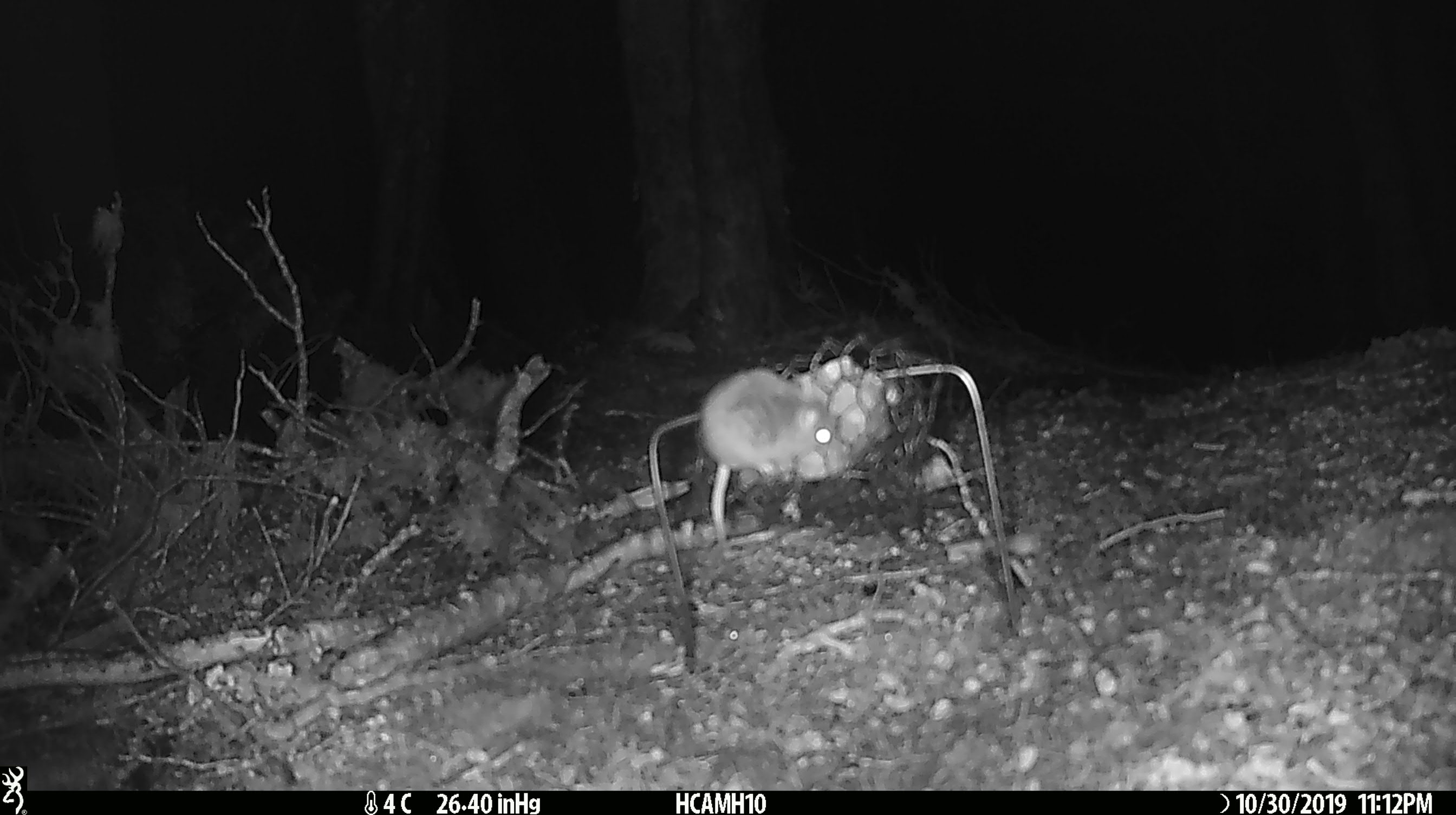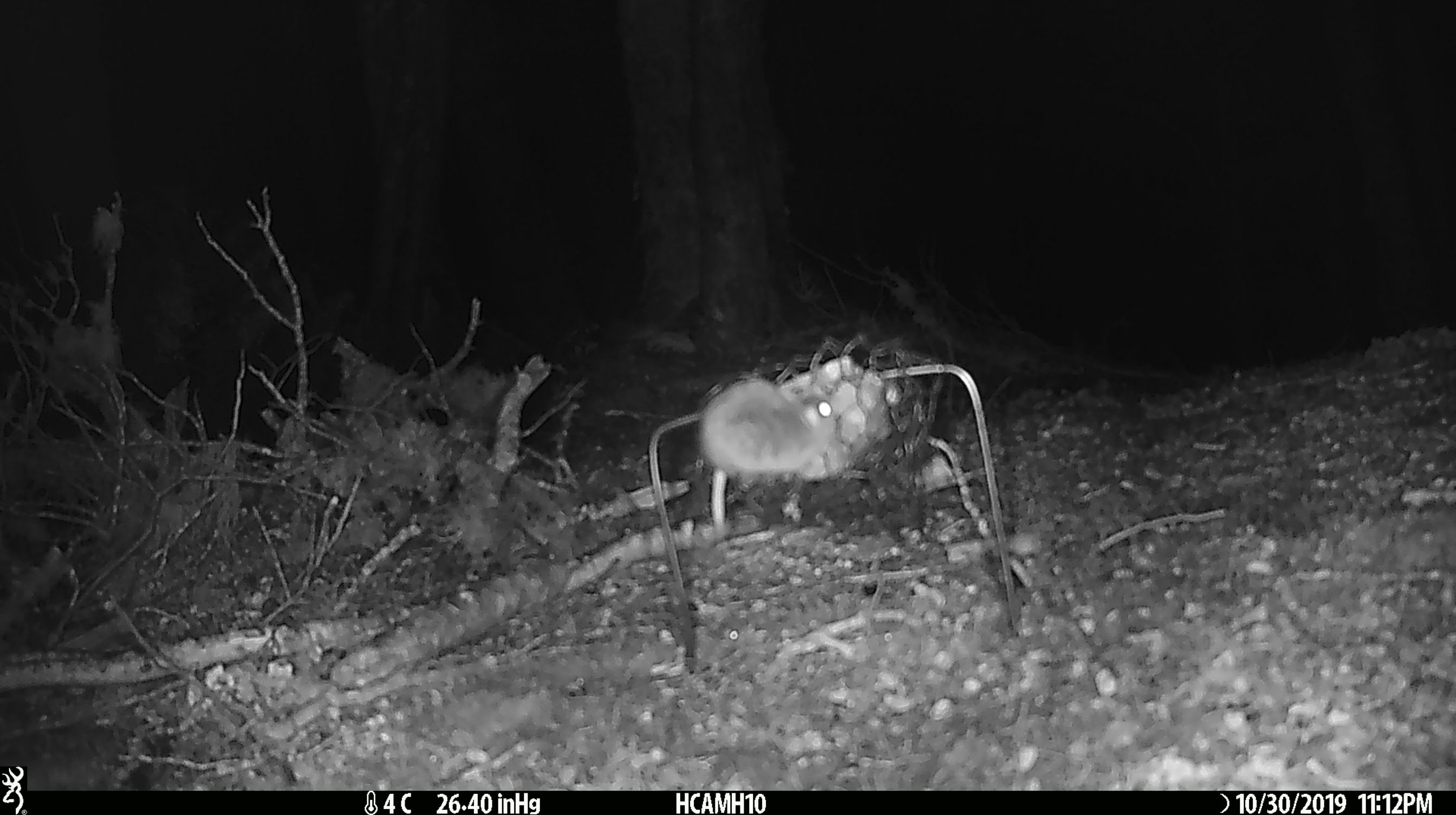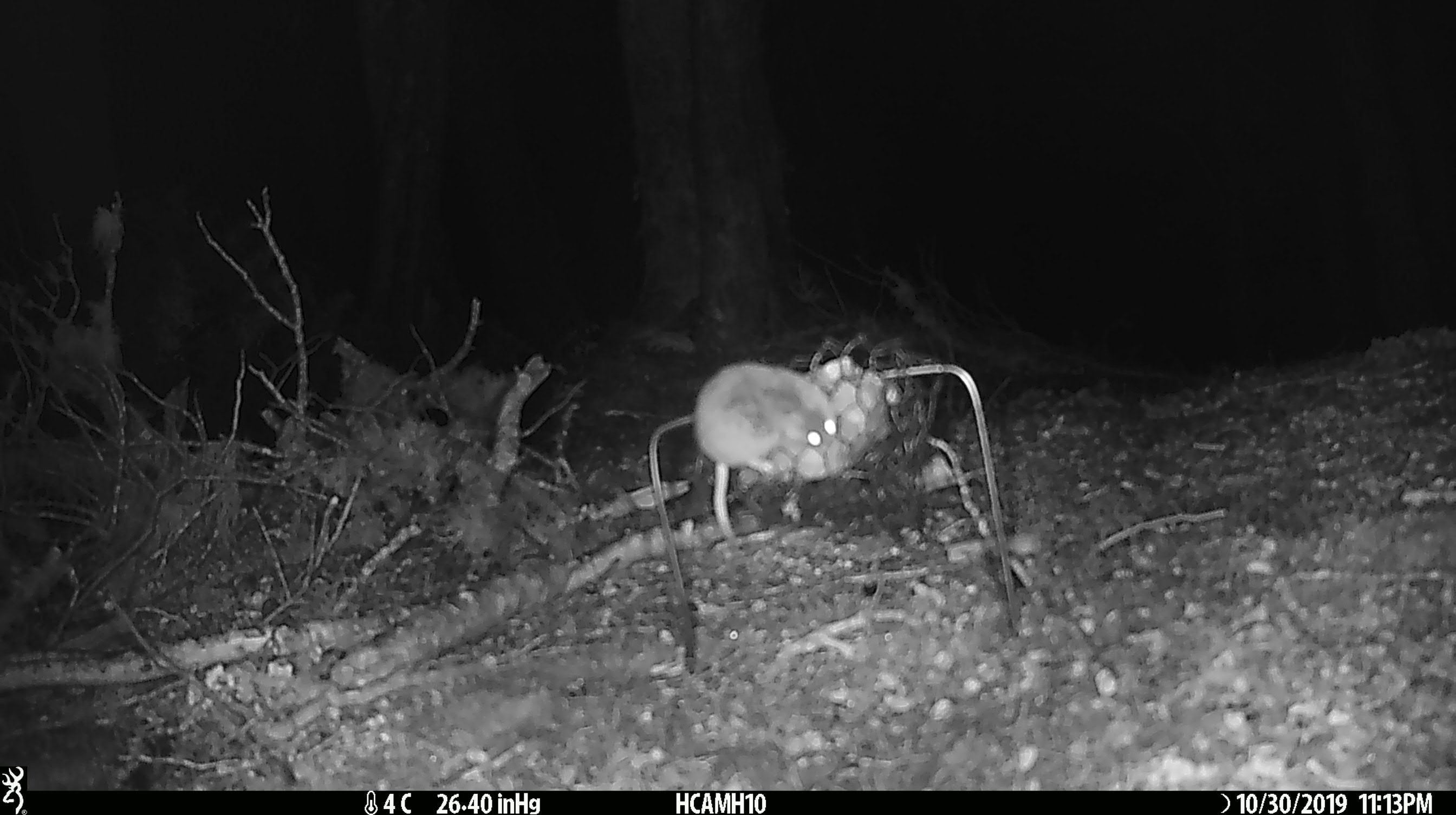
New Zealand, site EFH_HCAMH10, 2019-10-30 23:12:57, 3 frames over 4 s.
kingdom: Animalia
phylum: Chordata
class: Mammalia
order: Rodentia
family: Muridae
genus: Mus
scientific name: Mus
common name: mouse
Mouse (Mus).